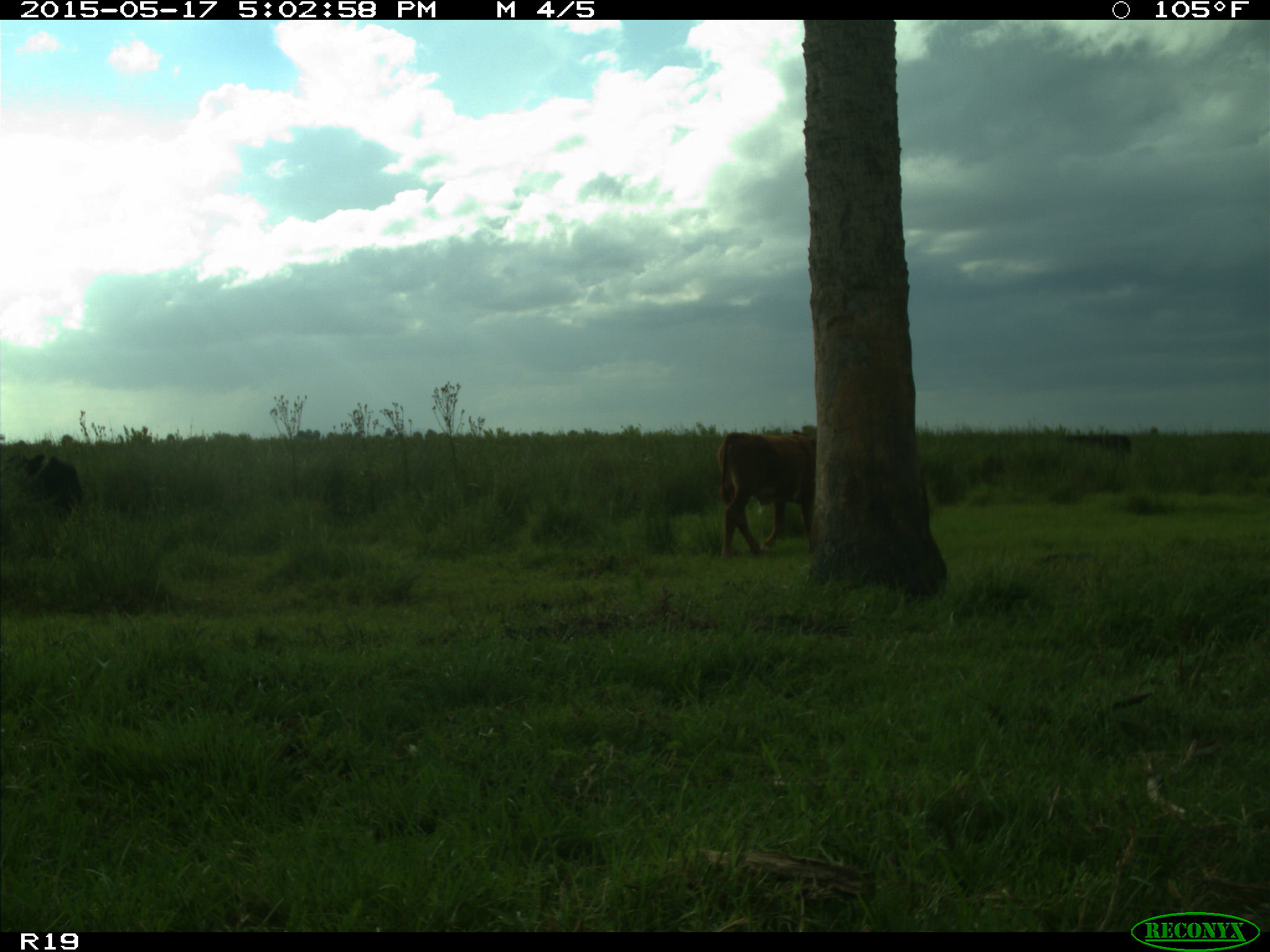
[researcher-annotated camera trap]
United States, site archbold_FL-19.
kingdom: Animalia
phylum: Chordata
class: Mammalia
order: Artiodactyla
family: Bovidae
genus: Bos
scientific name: Bos taurus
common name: domestic cow